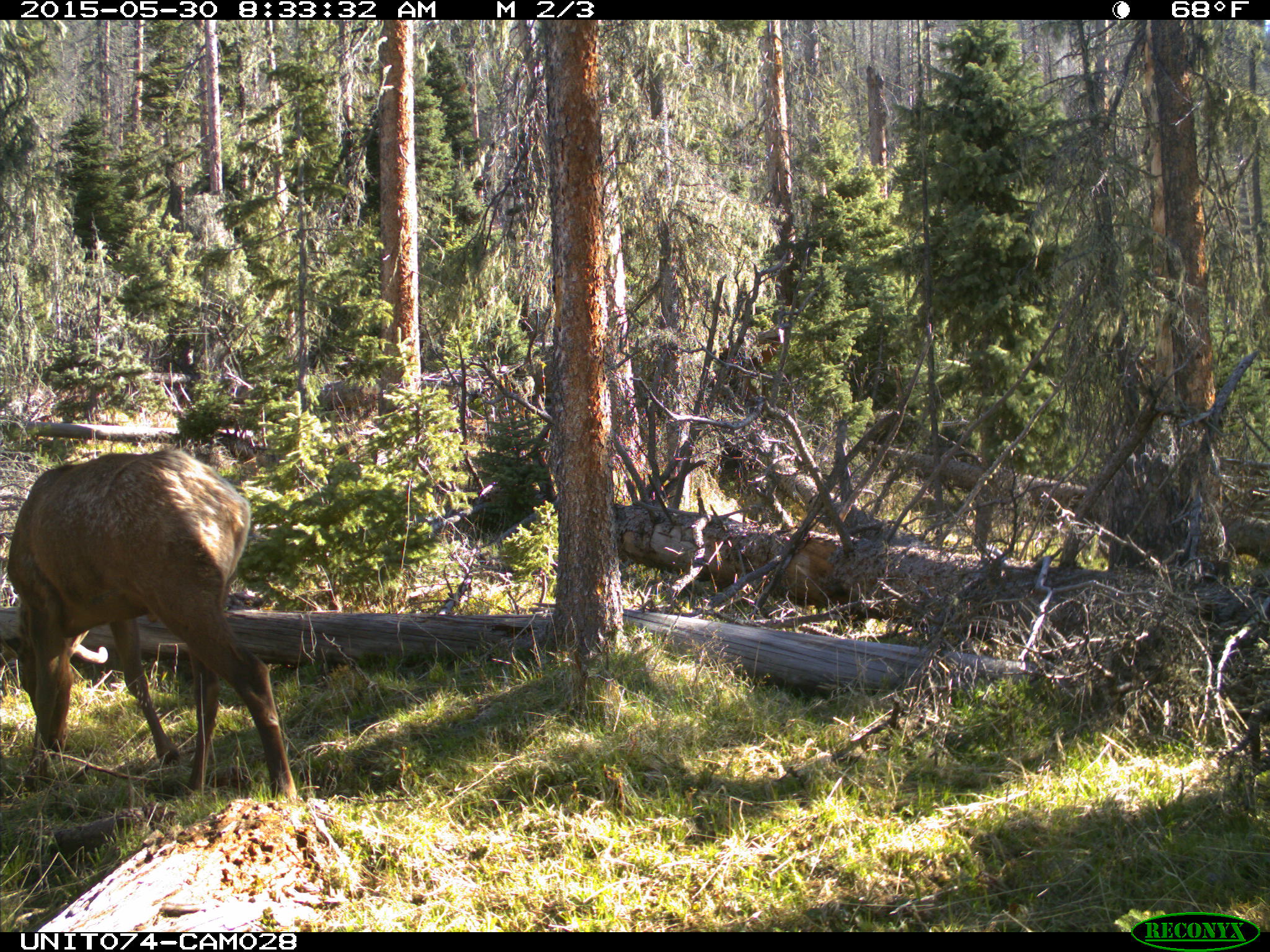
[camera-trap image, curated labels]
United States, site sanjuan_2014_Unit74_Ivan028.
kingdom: Animalia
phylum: Chordata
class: Mammalia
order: Artiodactyla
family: Cervidae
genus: Cervus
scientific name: Cervus elaphus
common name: red deer